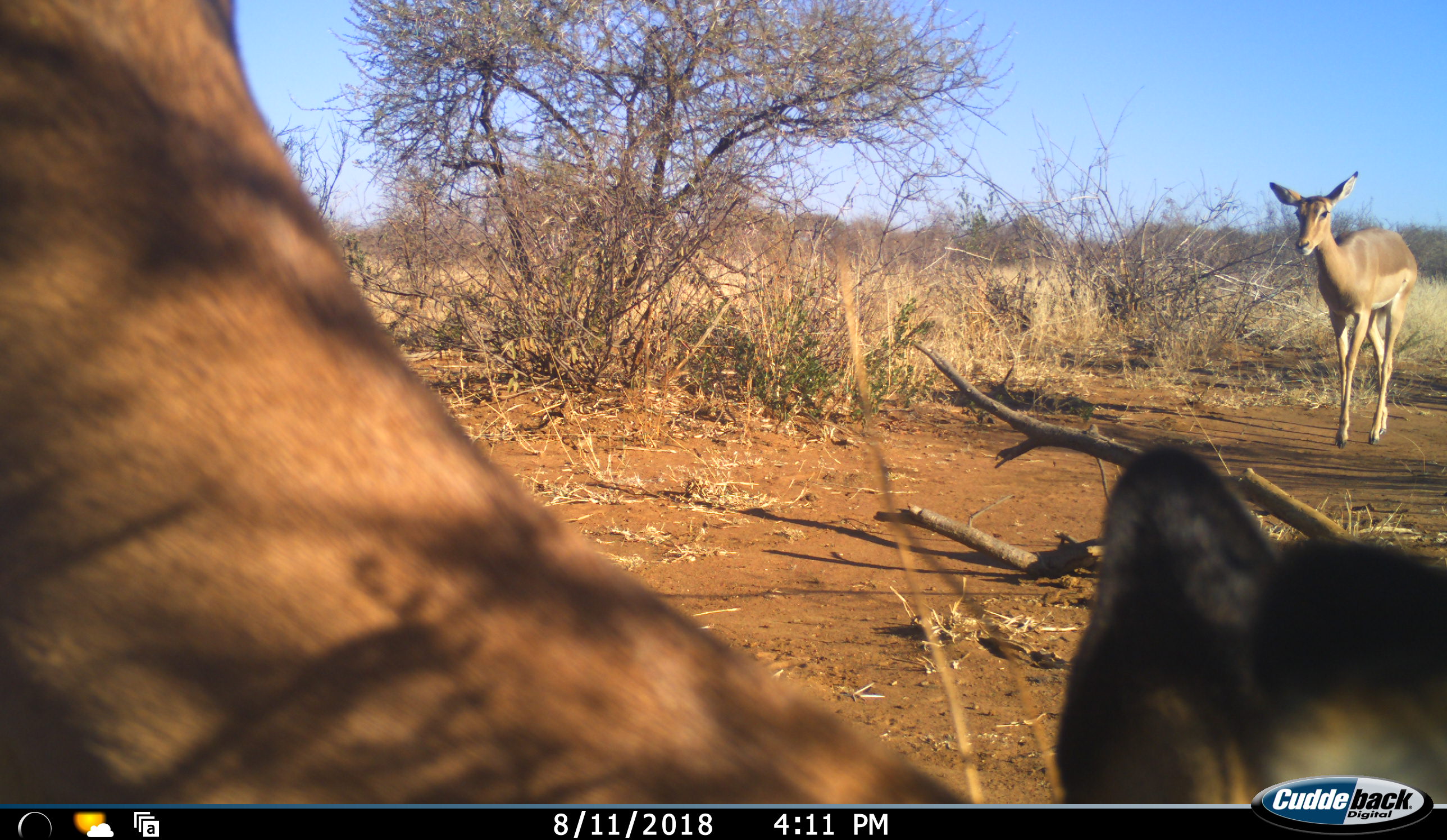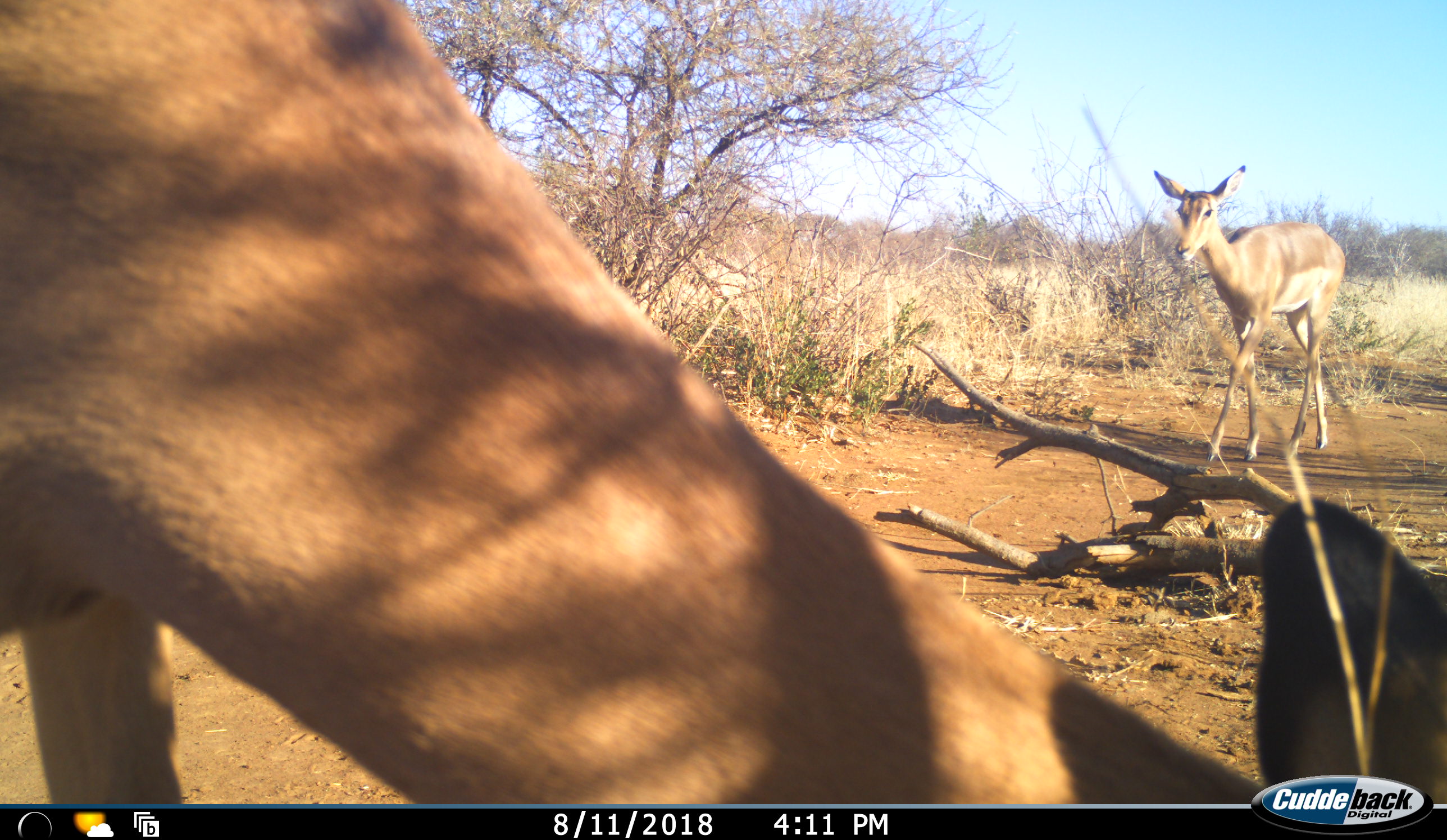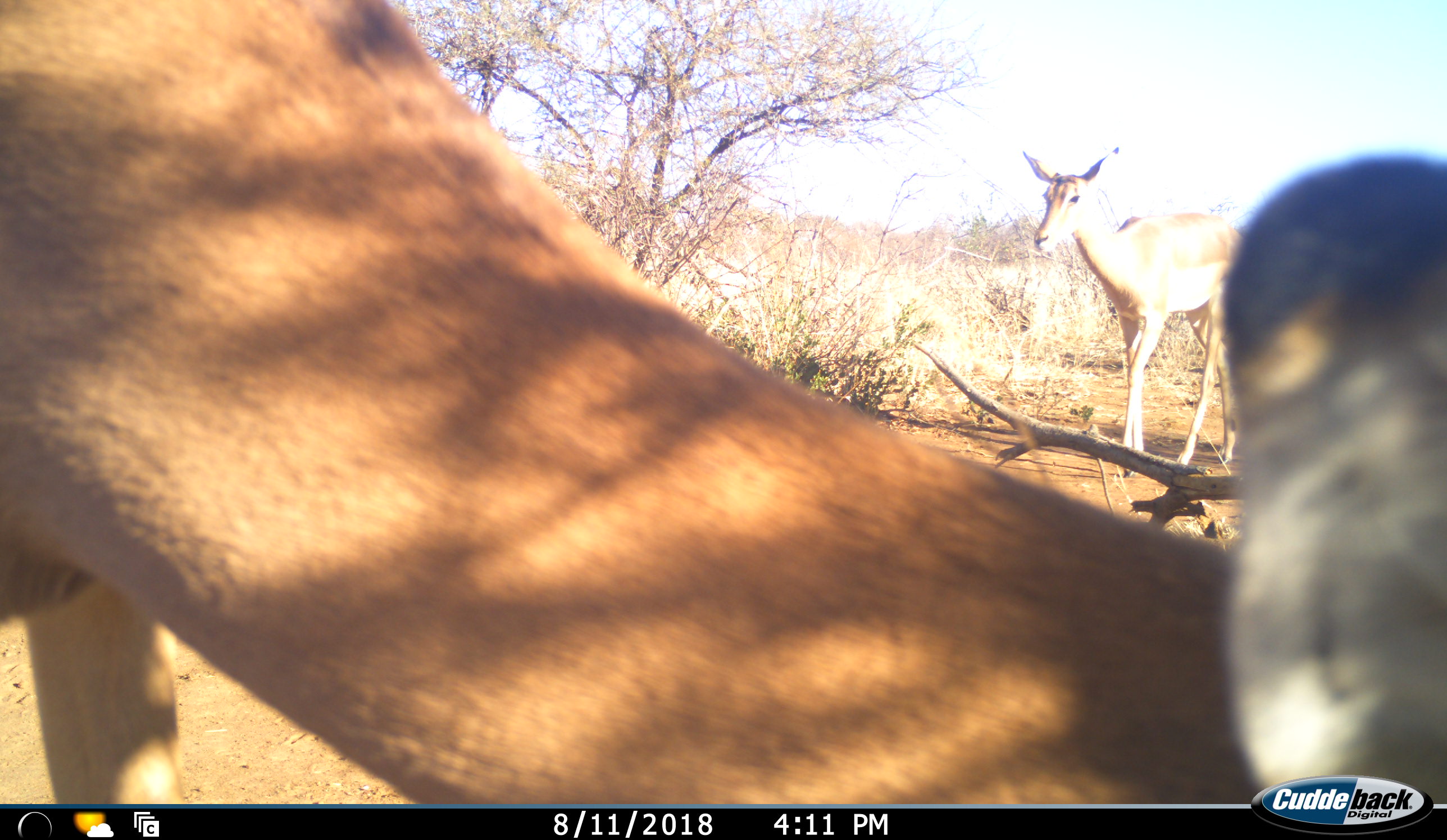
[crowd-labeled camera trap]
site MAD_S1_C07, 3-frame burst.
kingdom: Animalia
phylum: Chordata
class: Mammalia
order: Artiodactyla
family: Bovidae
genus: Aepyceros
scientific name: Aepyceros melampus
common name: impala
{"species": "impala (Aepyceros melampus)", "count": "2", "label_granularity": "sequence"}